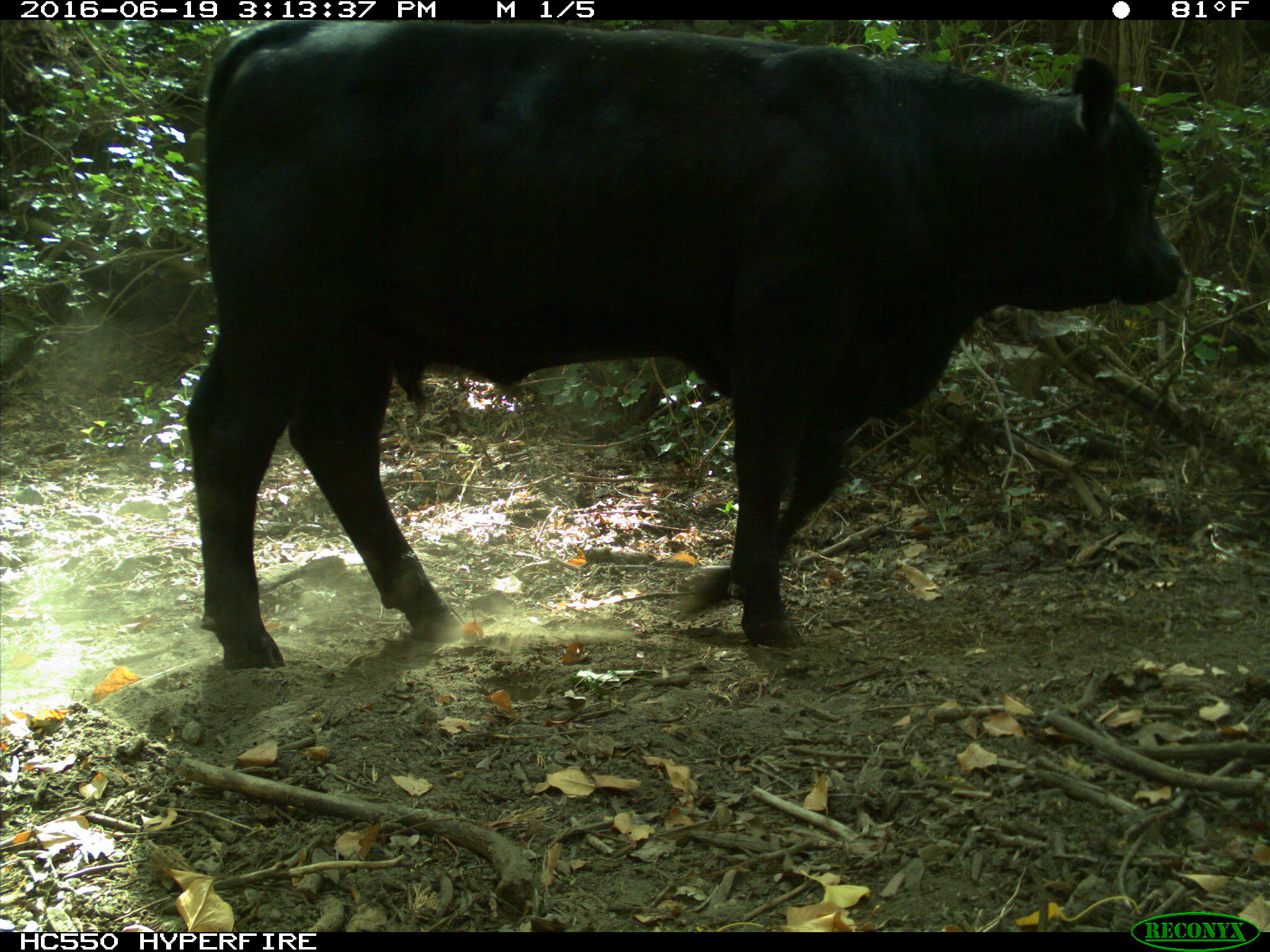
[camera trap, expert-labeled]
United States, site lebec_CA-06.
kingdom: Animalia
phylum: Chordata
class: Mammalia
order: Artiodactyla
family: Bovidae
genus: Bos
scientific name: Bos taurus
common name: domestic cow